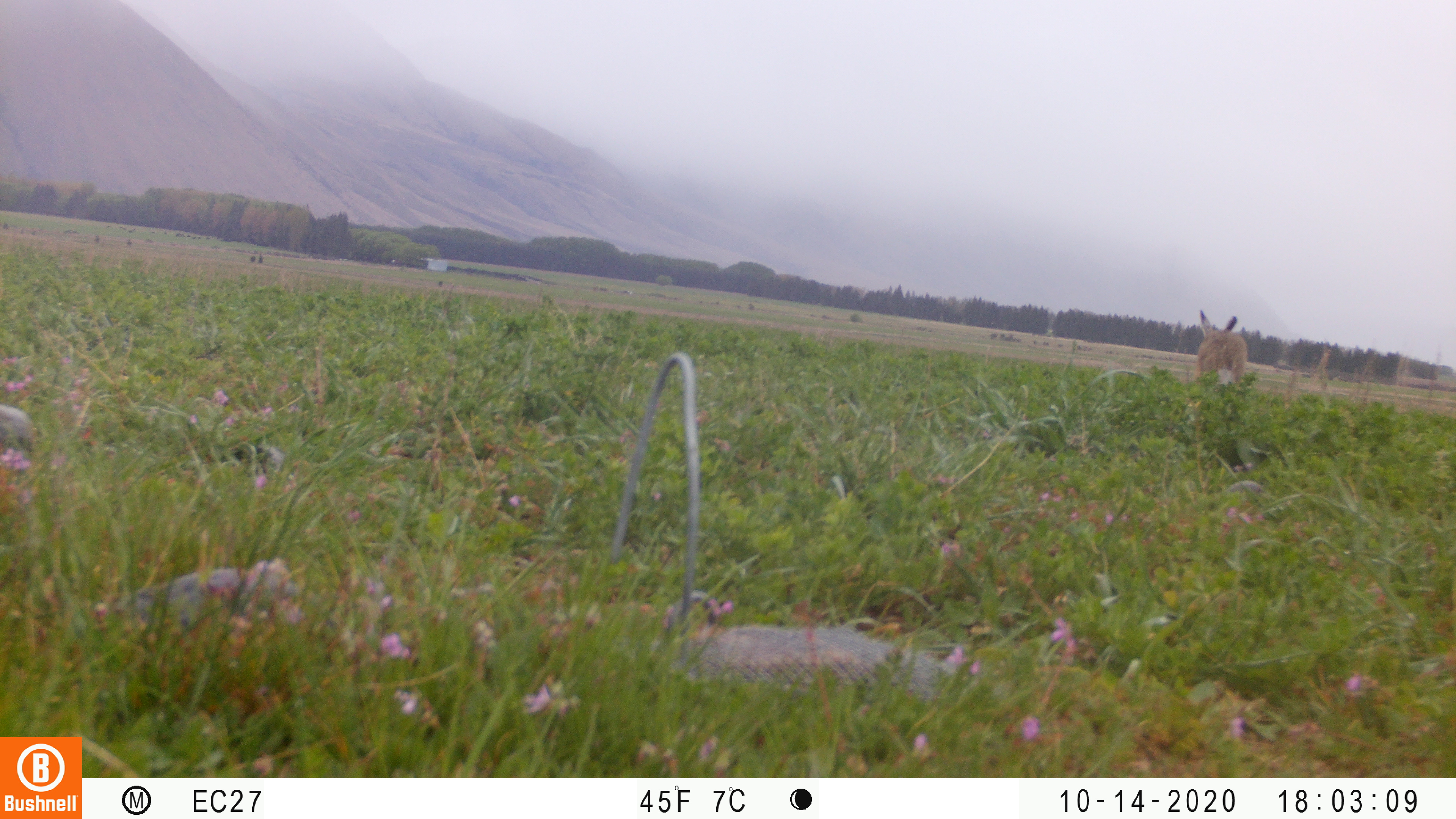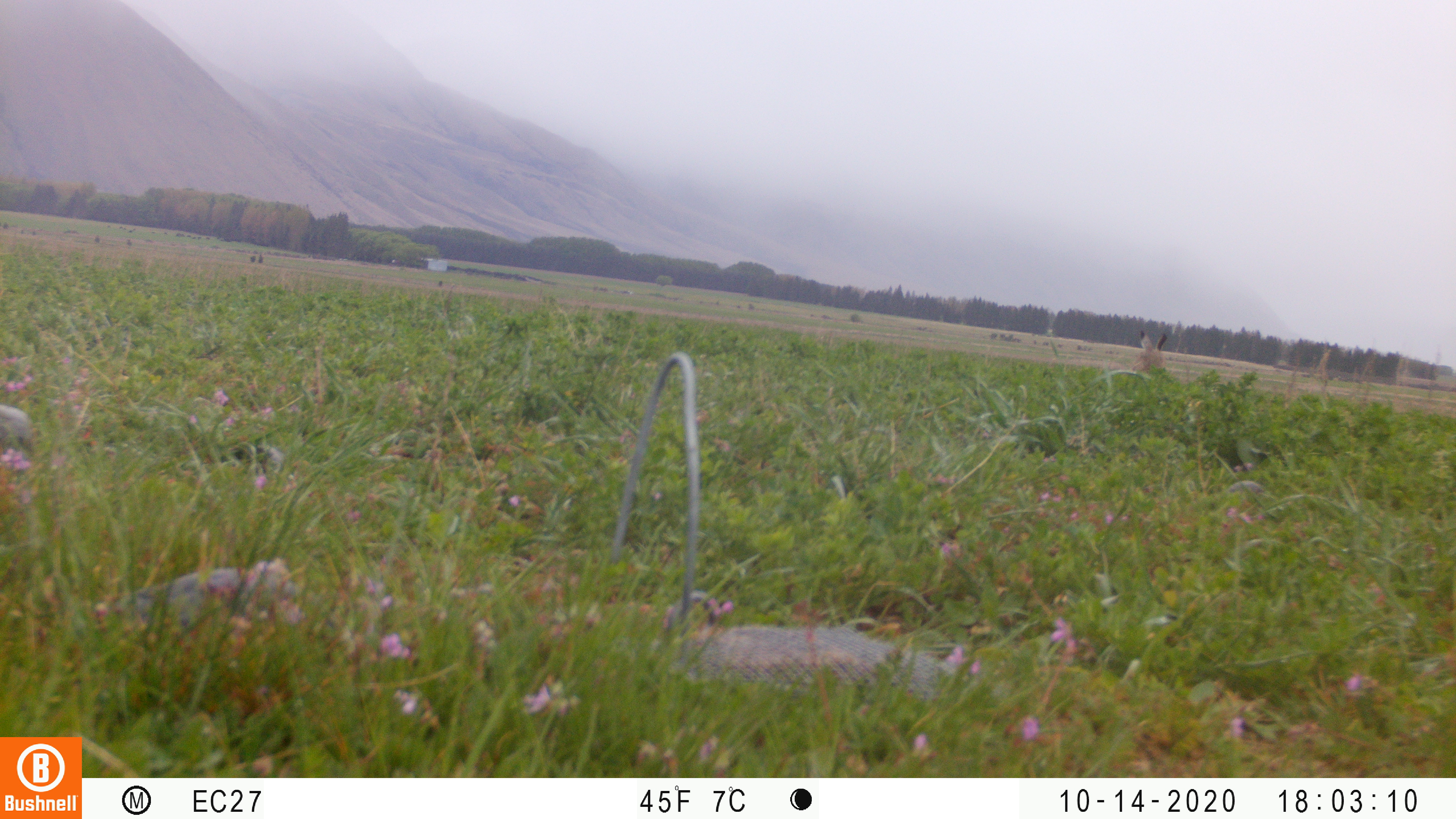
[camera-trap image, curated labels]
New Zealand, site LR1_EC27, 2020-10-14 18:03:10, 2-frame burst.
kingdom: Animalia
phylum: Chordata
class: Mammalia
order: Lagomorpha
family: Leporidae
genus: Lepus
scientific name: Lepus europaeus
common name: brown hare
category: hare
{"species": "hare (brown hare) (Lepus europaeus)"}